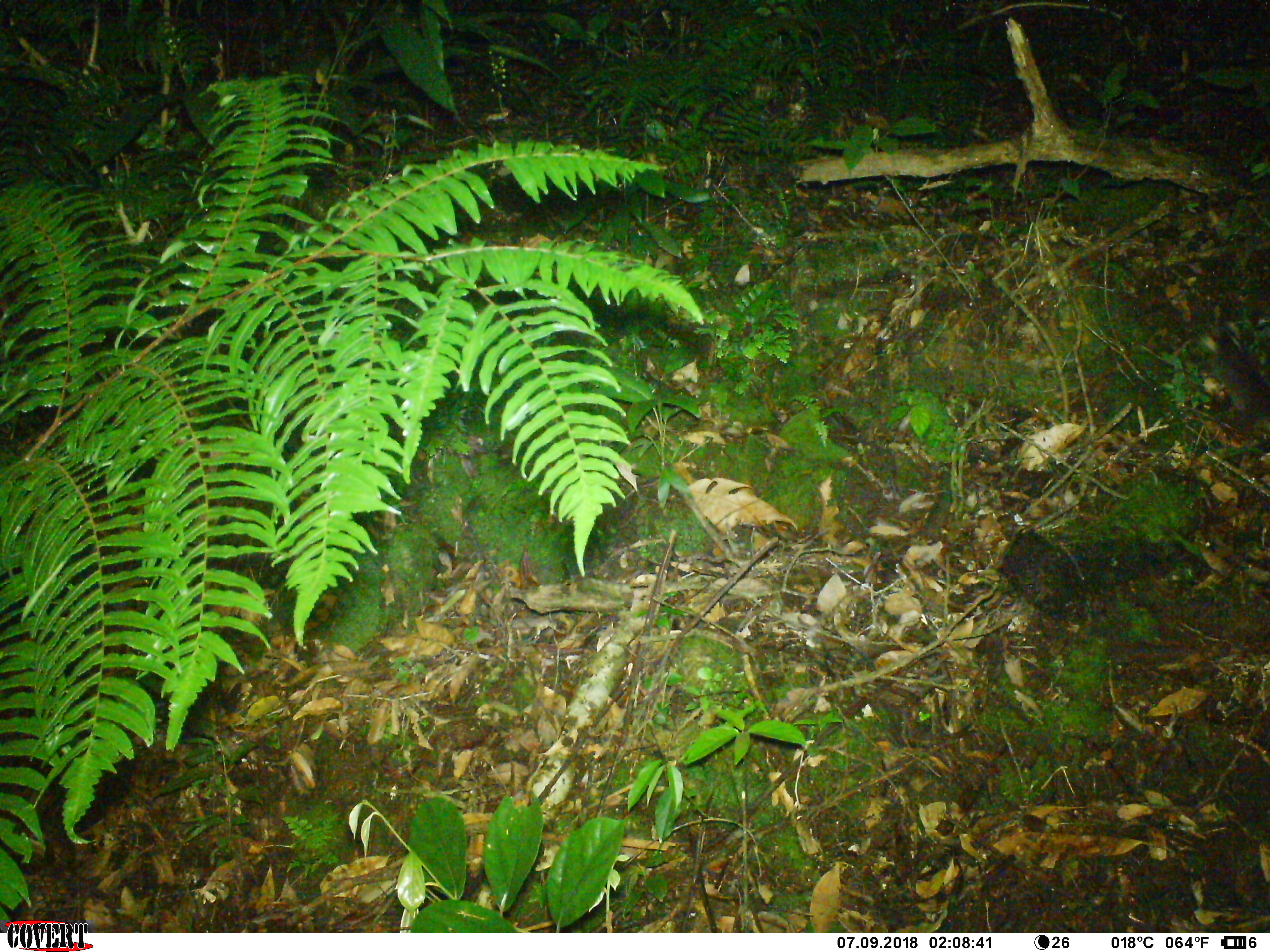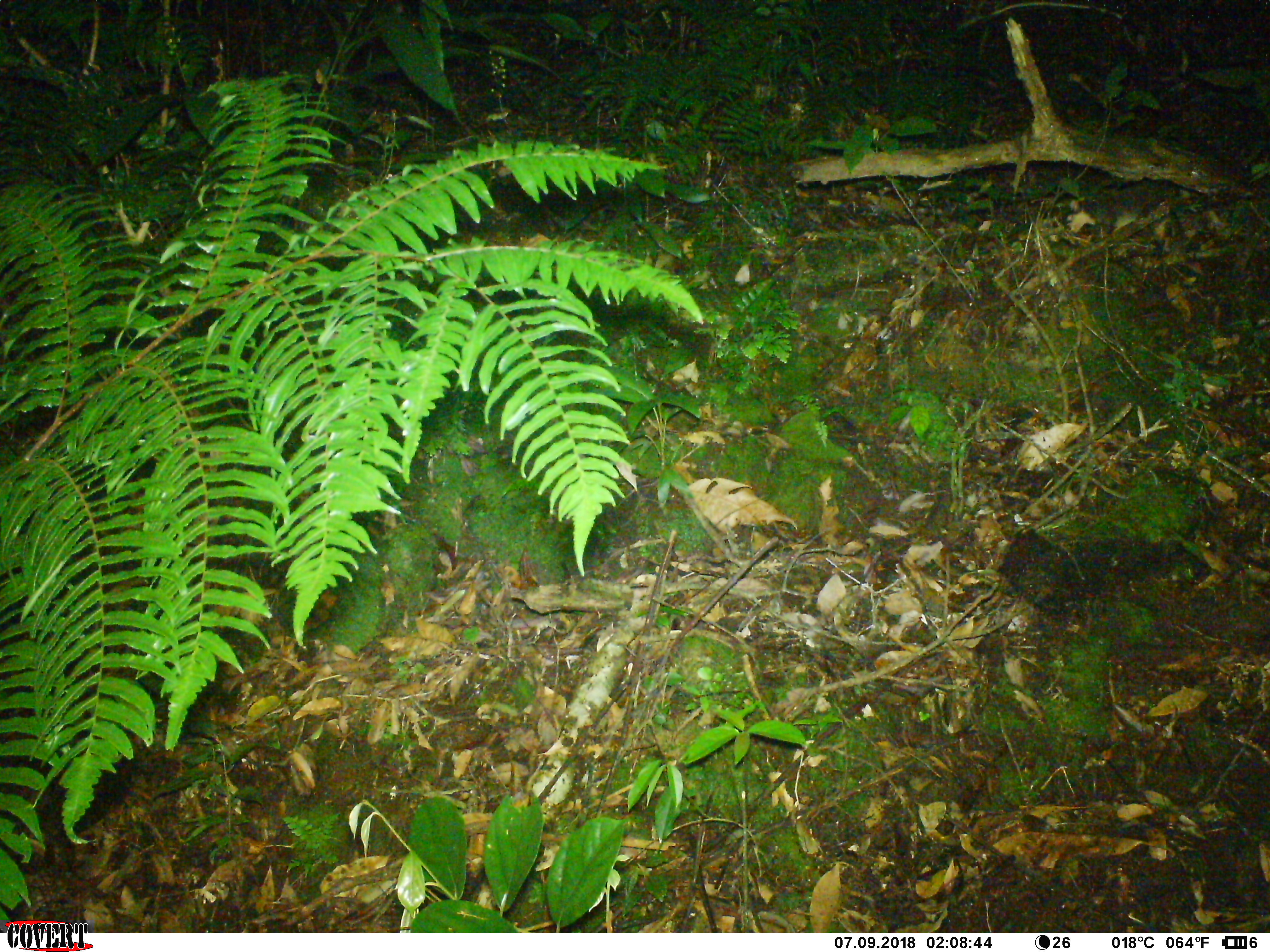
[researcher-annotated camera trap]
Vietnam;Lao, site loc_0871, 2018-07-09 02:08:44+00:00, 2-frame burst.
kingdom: Animalia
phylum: Chordata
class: Mammalia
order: Carnivora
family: Mustelidae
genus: Melogale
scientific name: Melogale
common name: ferret badger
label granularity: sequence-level